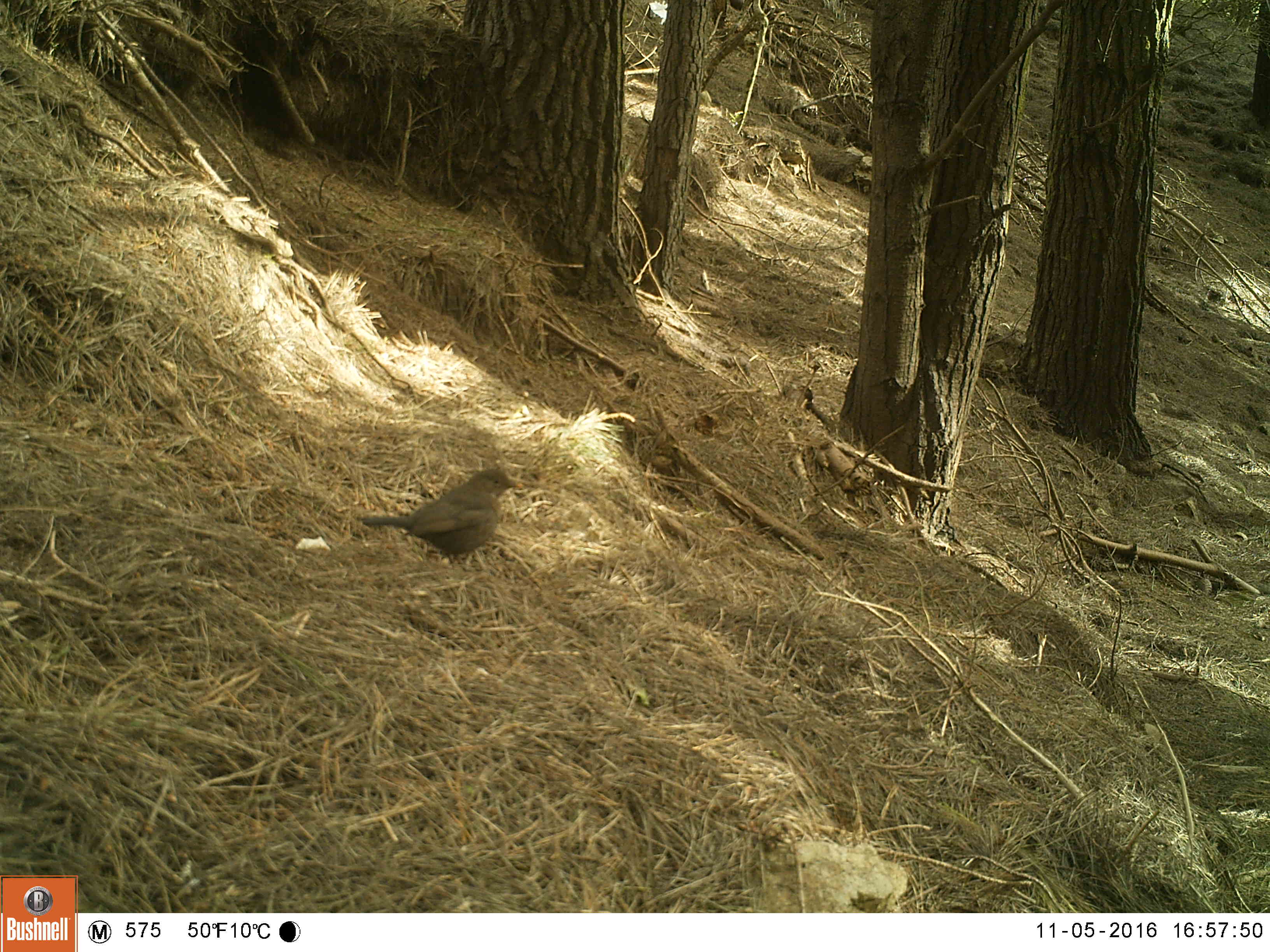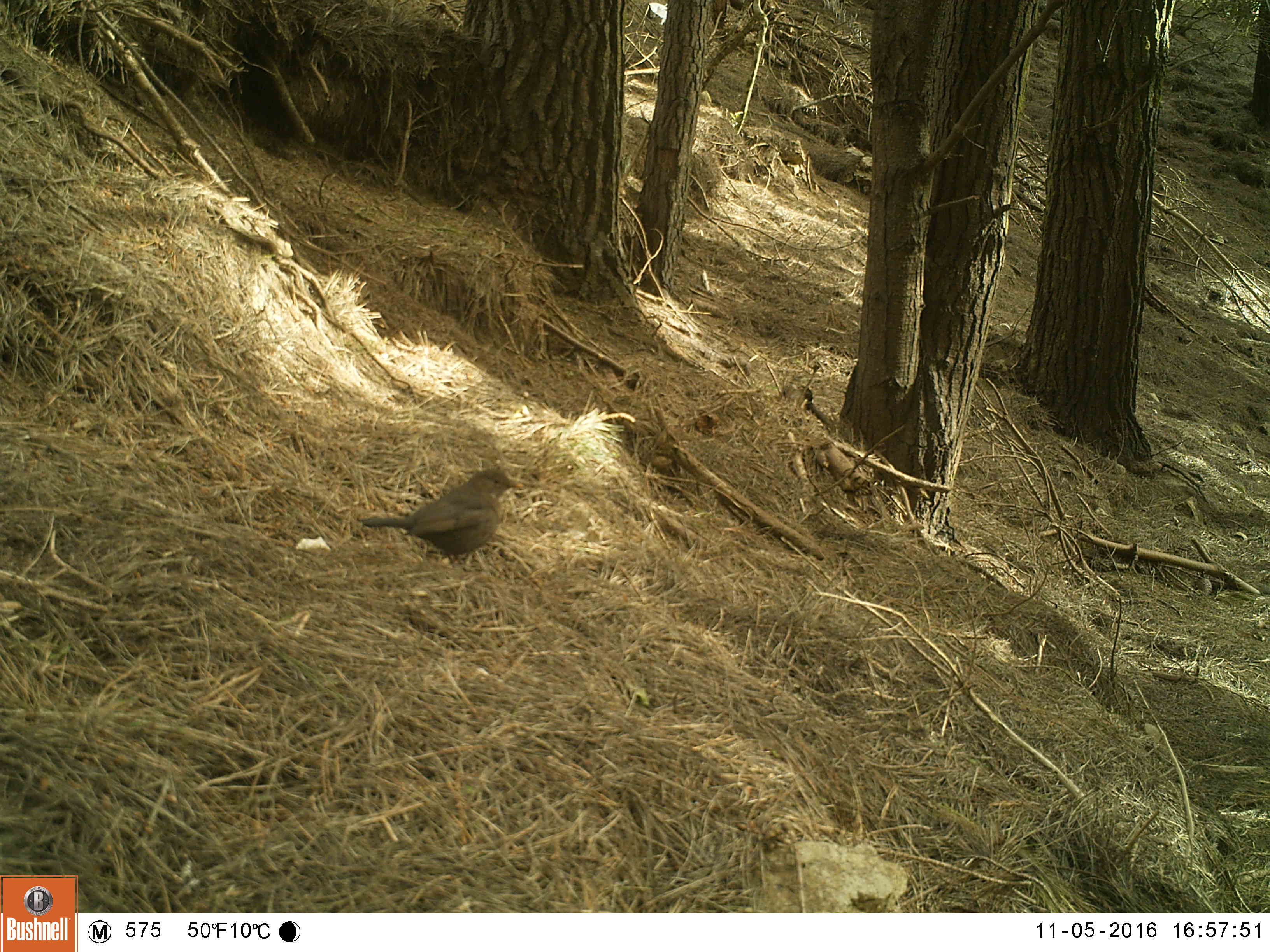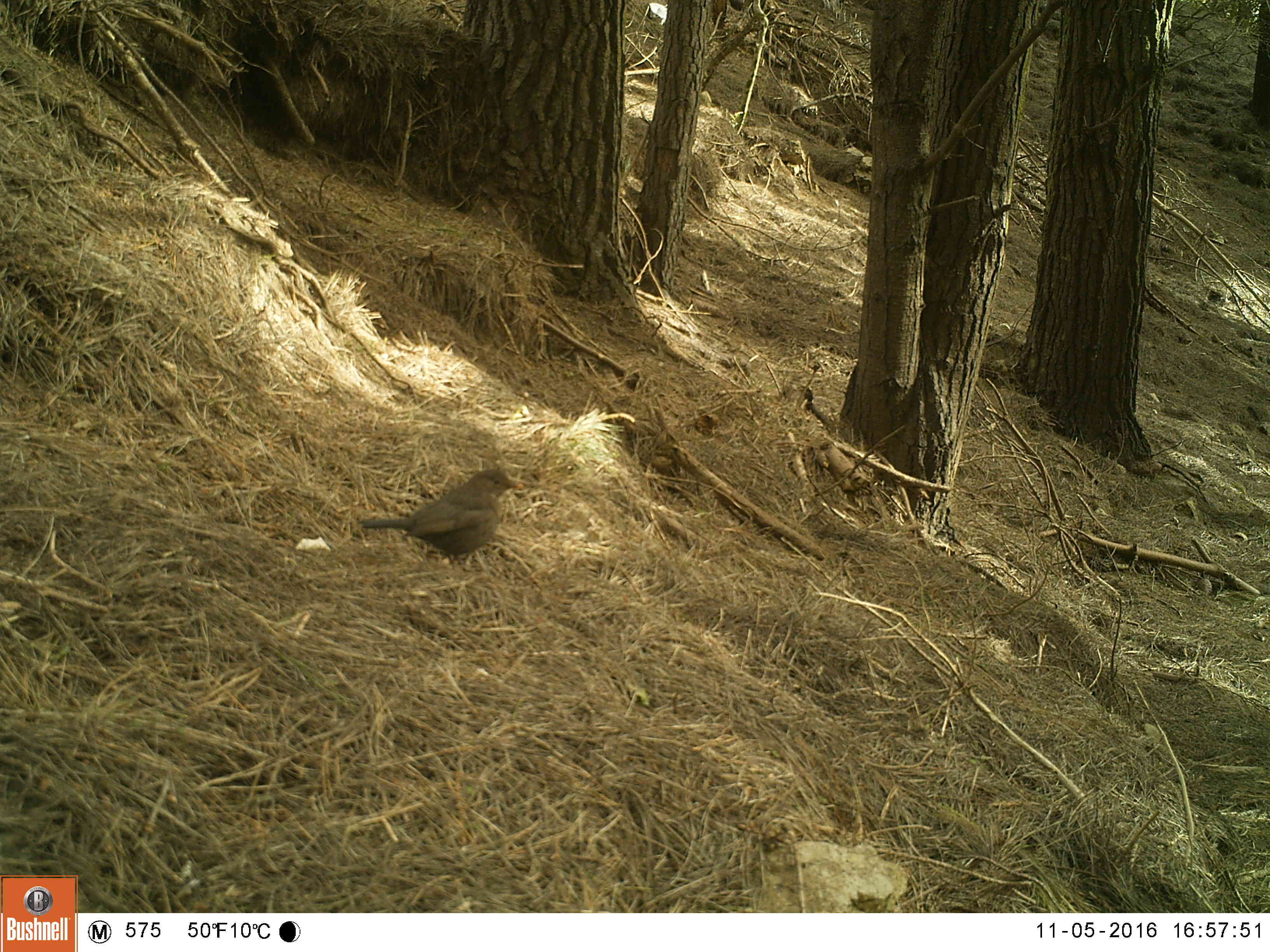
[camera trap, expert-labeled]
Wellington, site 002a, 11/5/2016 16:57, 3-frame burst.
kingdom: Animalia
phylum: Chordata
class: Aves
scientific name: Aves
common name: bird